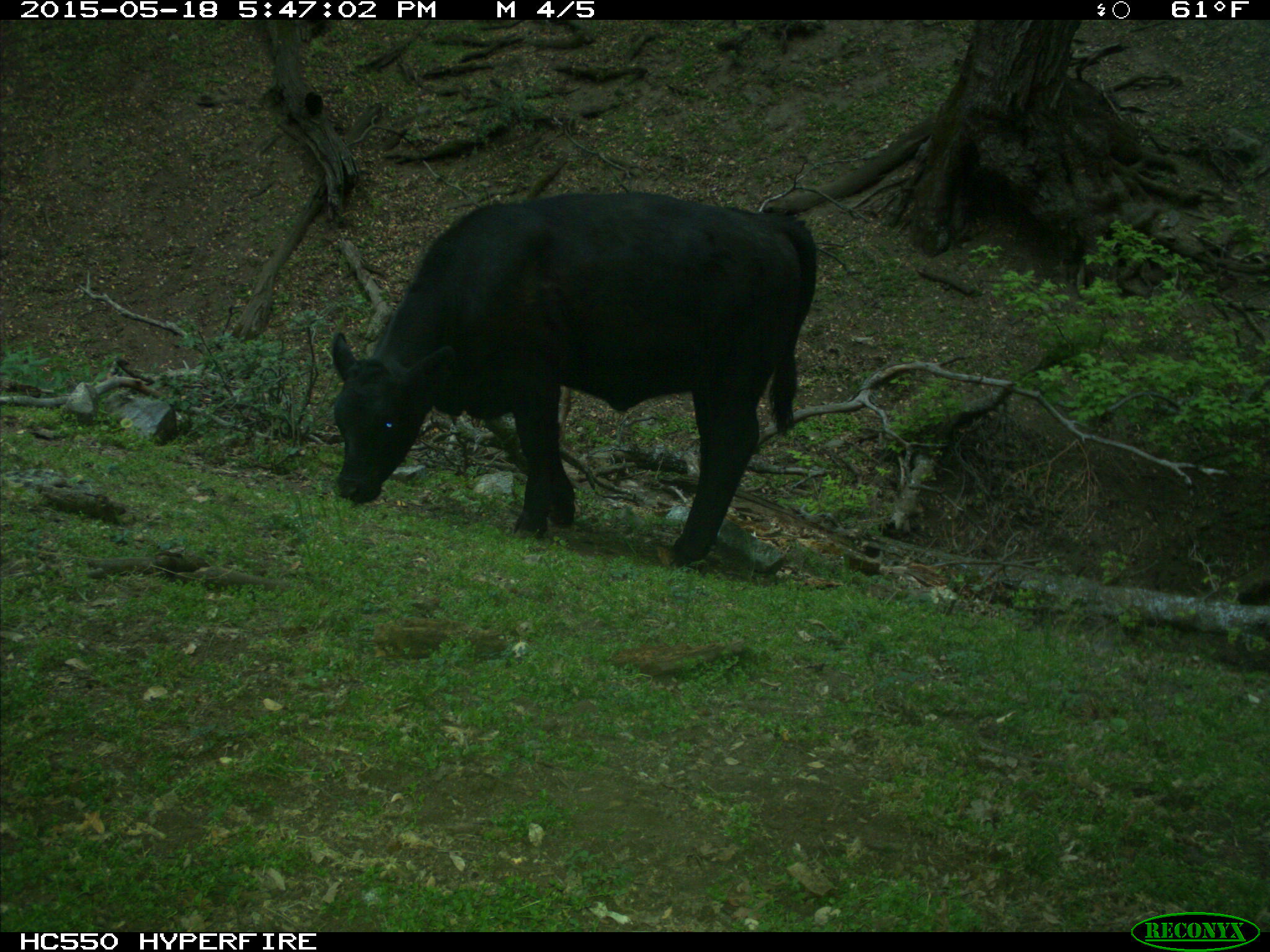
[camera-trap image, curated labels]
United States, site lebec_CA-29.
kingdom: Animalia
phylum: Chordata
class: Mammalia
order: Artiodactyla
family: Bovidae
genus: Bos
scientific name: Bos taurus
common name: domestic cow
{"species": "Bos taurus (domestic cow)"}